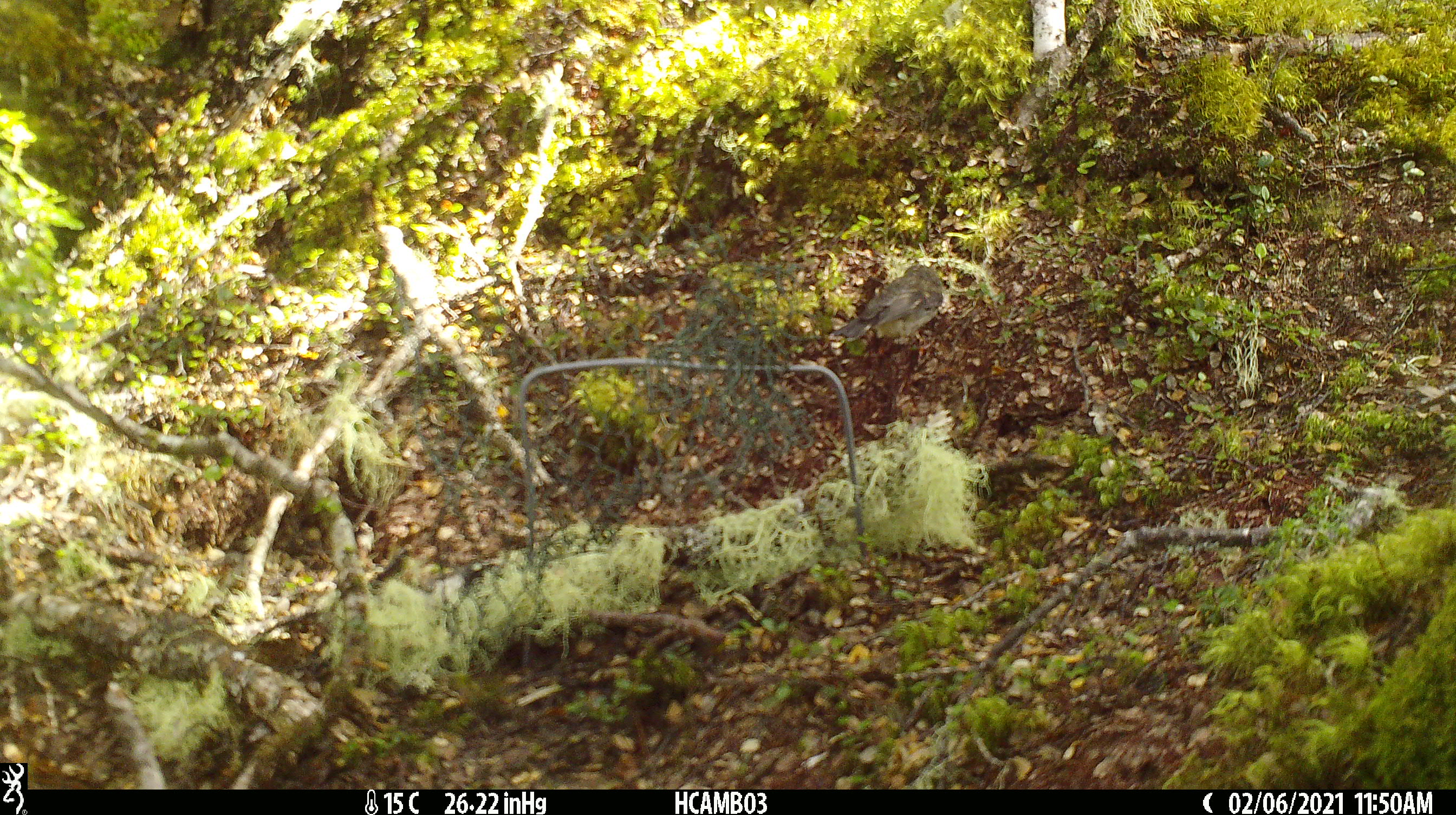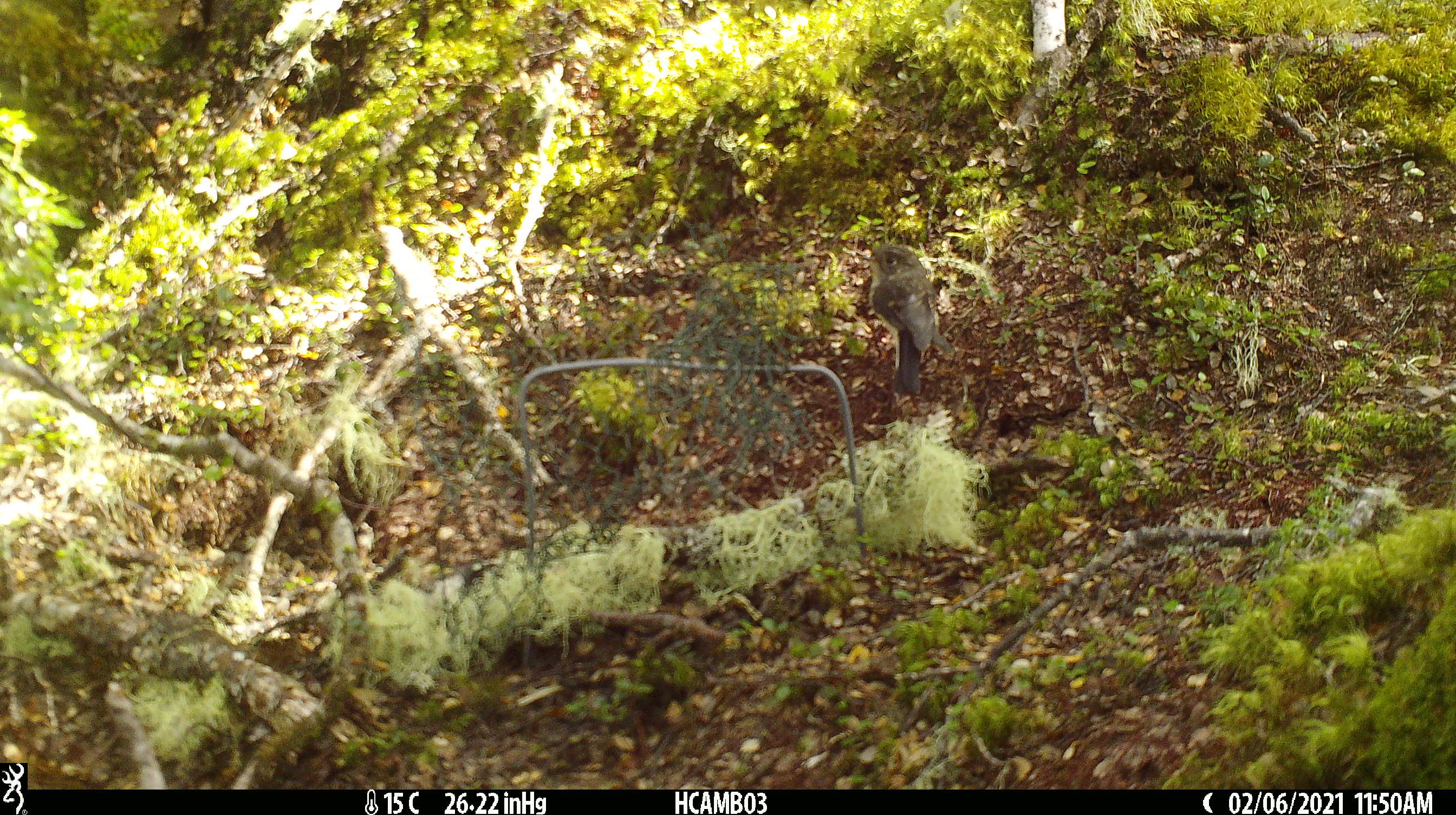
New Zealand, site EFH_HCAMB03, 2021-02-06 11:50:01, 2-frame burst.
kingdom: Animalia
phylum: Chordata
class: Aves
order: Passeriformes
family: Petroicidae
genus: Petroica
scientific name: Petroica macrocephala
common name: tomtit